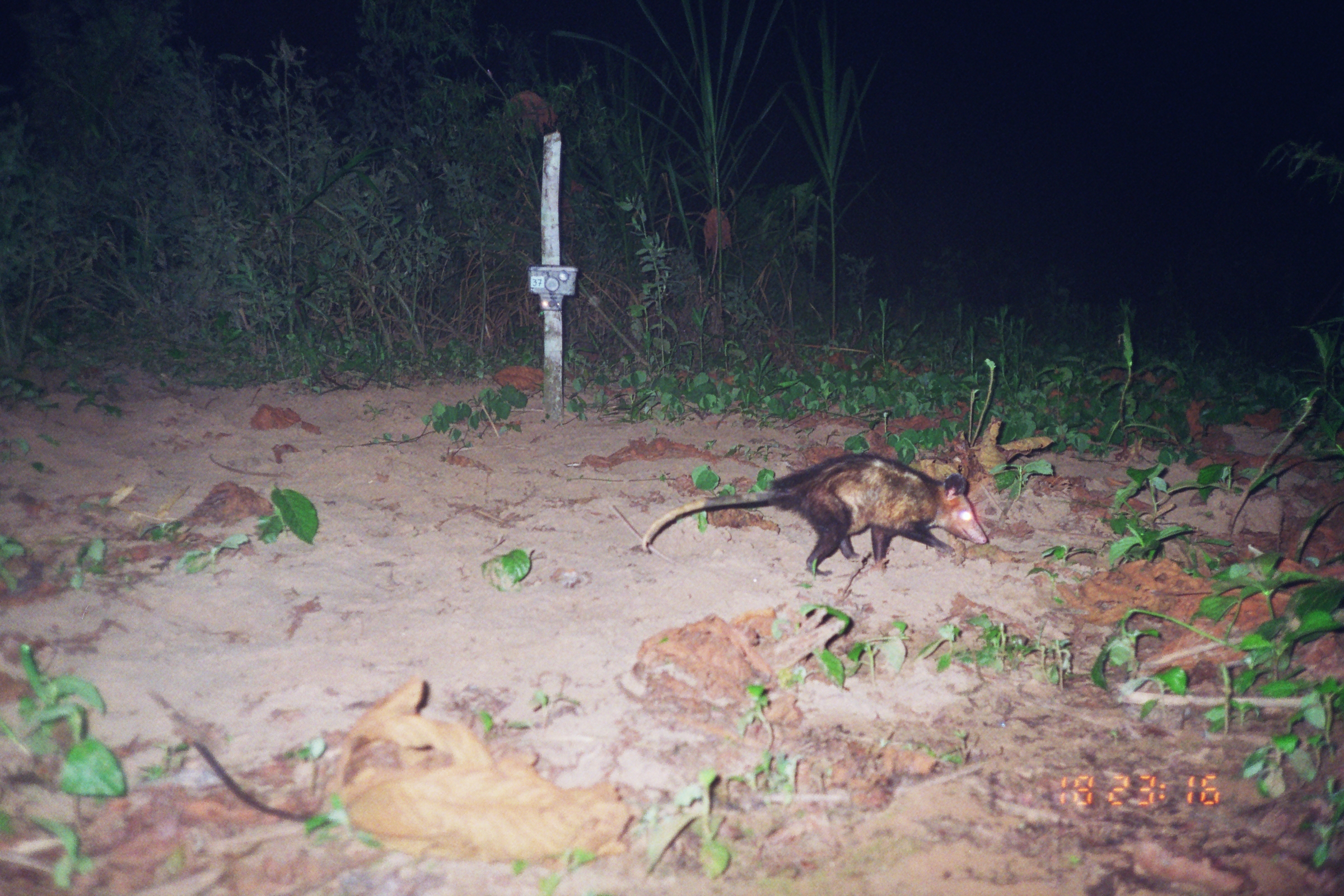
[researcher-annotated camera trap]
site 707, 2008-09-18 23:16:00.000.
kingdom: Animalia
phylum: Chordata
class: Mammalia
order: Didelphimorphia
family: Didelphidae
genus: Didelphis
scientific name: Didelphis marsupialis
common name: southern opossum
Didelphis marsupialis (southern opossum).